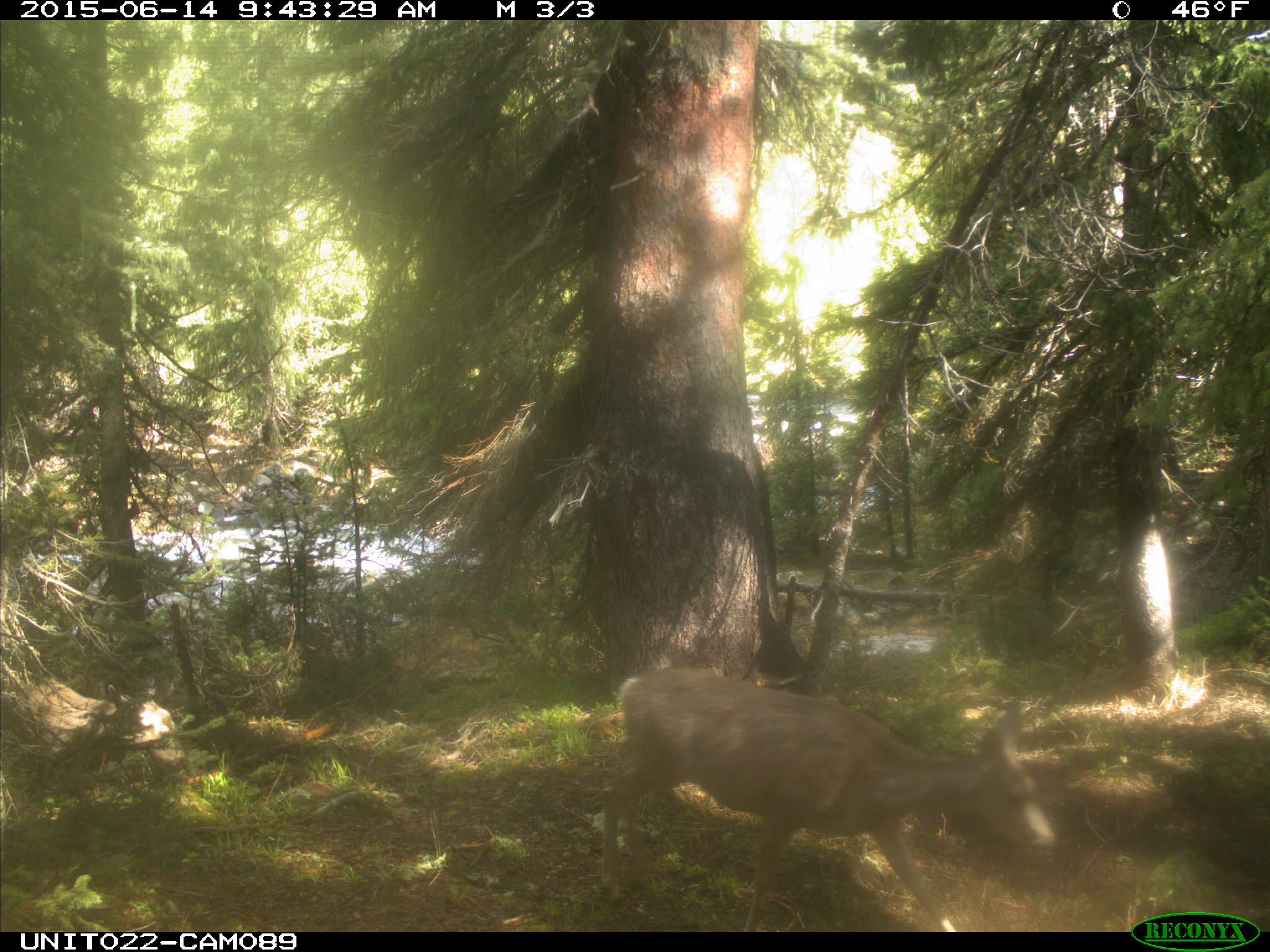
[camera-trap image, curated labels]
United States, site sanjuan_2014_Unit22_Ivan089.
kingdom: Animalia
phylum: Chordata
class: Mammalia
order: Artiodactyla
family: Cervidae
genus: Odocoileus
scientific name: Odocoileus hemionus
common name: mule deer